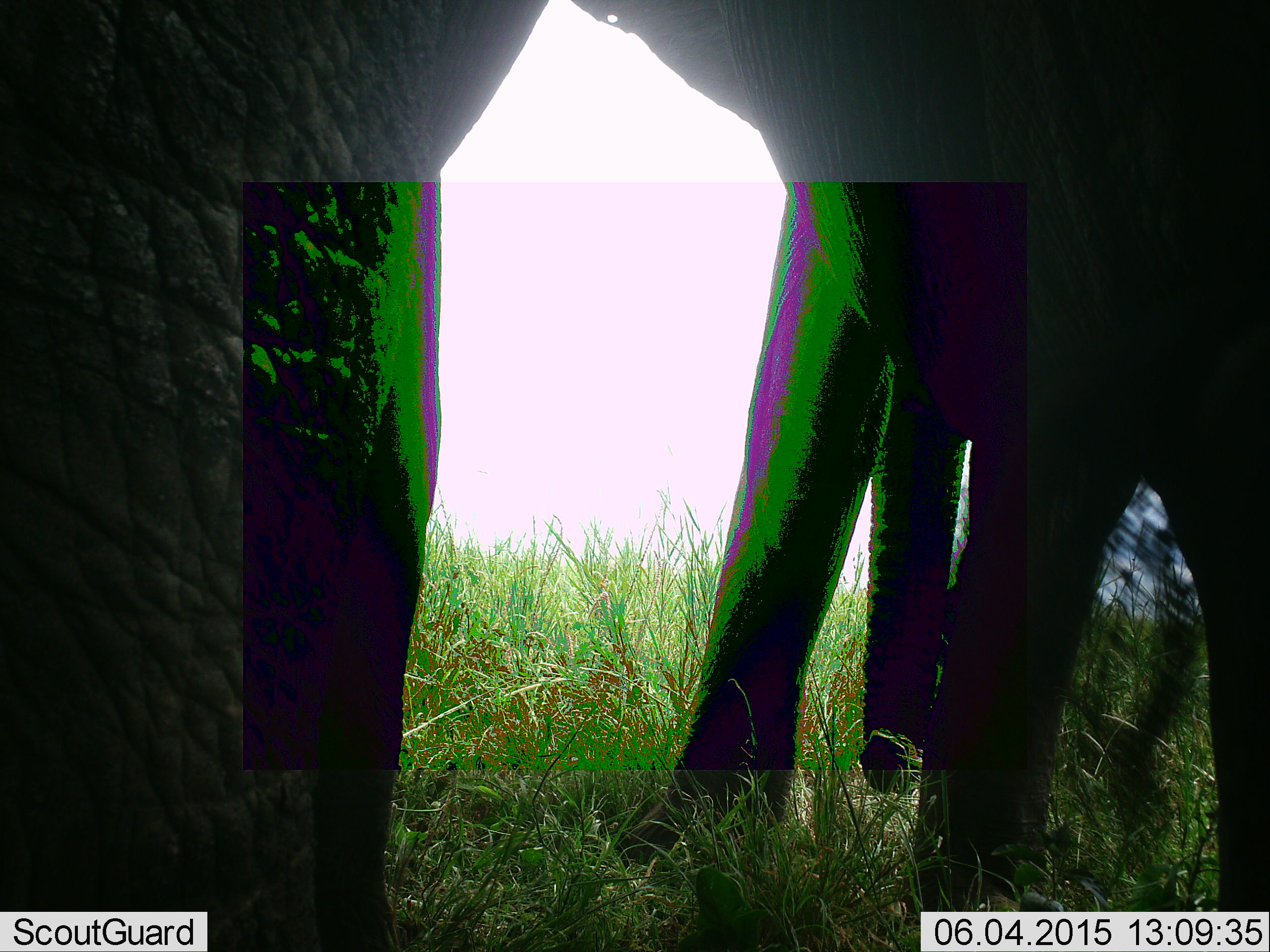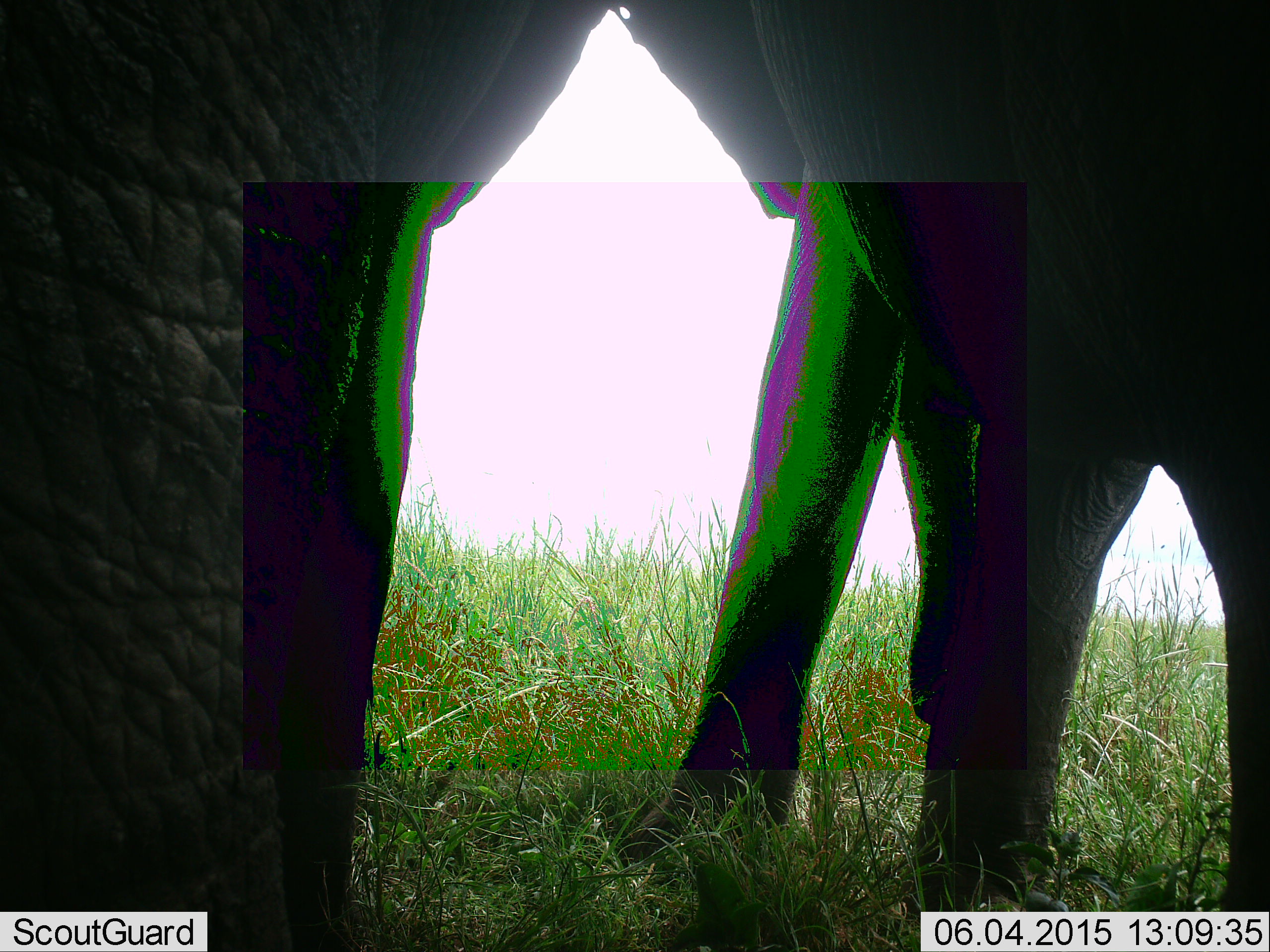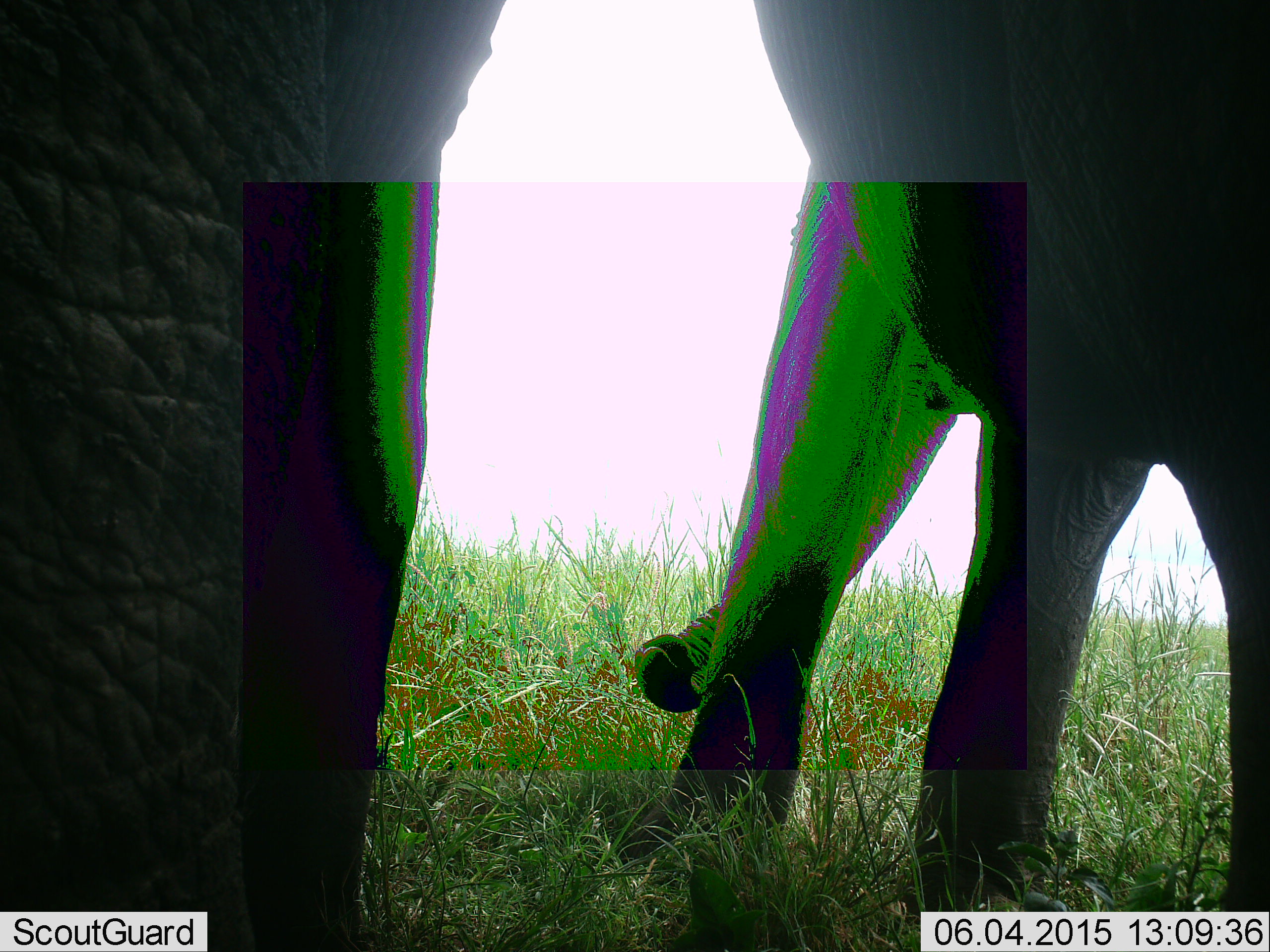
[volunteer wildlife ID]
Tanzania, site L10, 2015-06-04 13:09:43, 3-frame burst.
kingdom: Animalia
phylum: Chordata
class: Mammalia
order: Proboscidea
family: Elephantidae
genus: Loxodonta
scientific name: Loxodonta africana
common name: african bush elephant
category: elephant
Elephant (african bush elephant) (Loxodonta africana), count 2. Behavior (volunteer vote fractions): standing 70%, resting 0%, moving 30%, interacting 0%. Young present (vote fraction): 10%. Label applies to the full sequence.